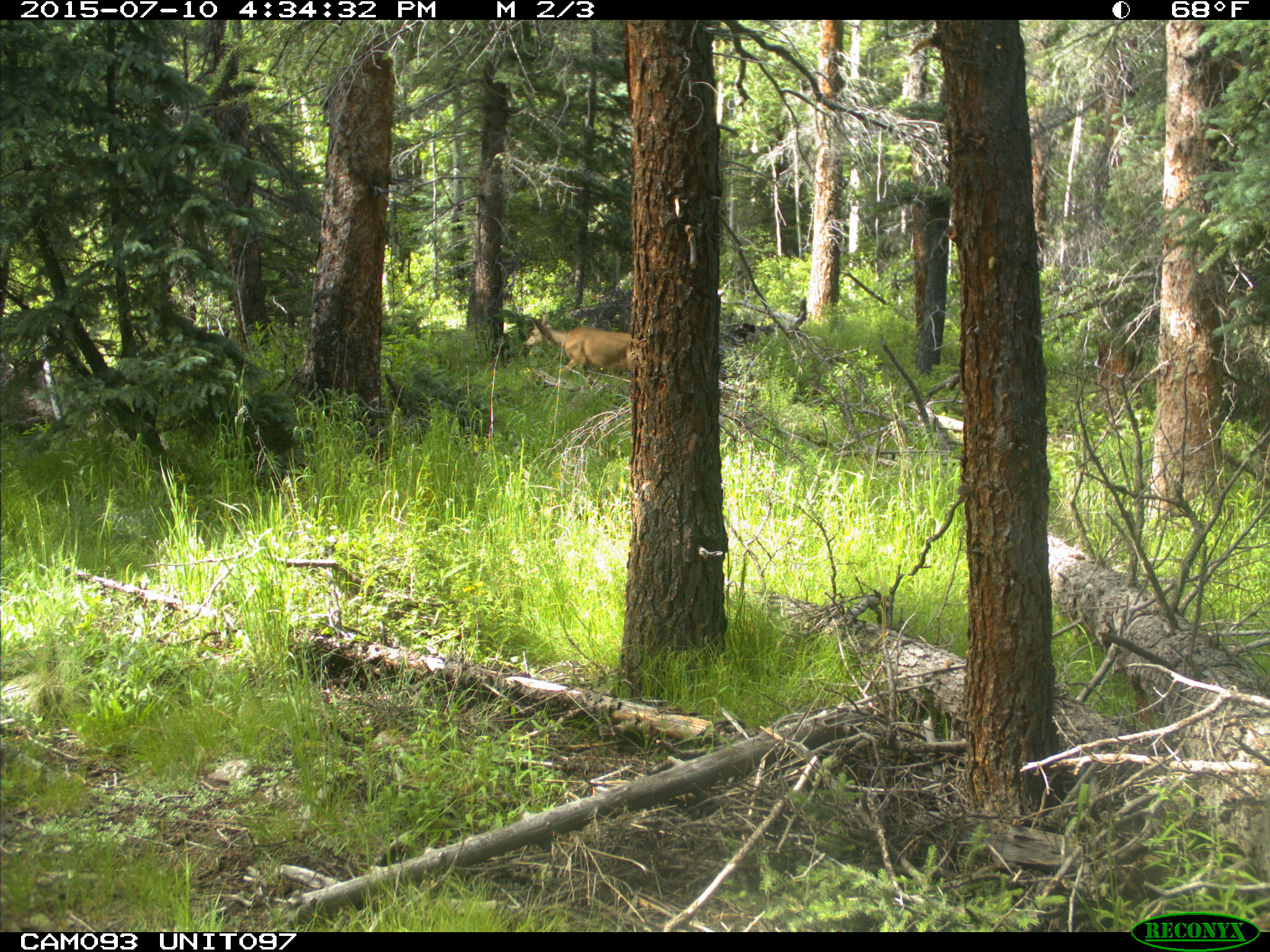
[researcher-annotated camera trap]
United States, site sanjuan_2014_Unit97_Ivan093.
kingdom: Animalia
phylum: Chordata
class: Mammalia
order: Artiodactyla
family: Cervidae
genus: Odocoileus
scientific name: Odocoileus hemionus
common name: mule deer